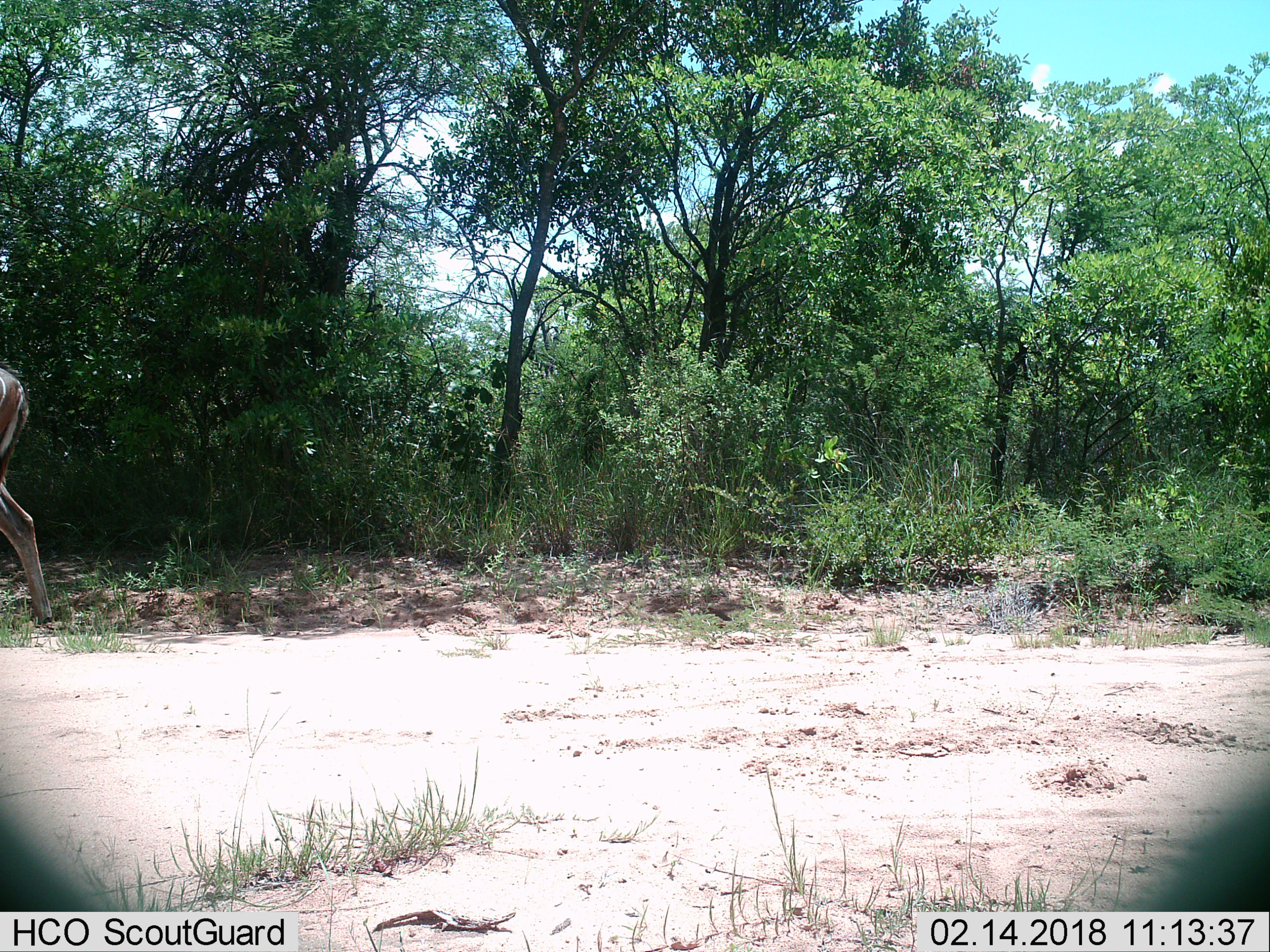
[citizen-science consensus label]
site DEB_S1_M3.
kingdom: Animalia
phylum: Chordata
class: Mammalia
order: Artiodactyla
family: Bovidae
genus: Aepyceros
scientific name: Aepyceros melampus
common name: impala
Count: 1.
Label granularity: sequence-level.